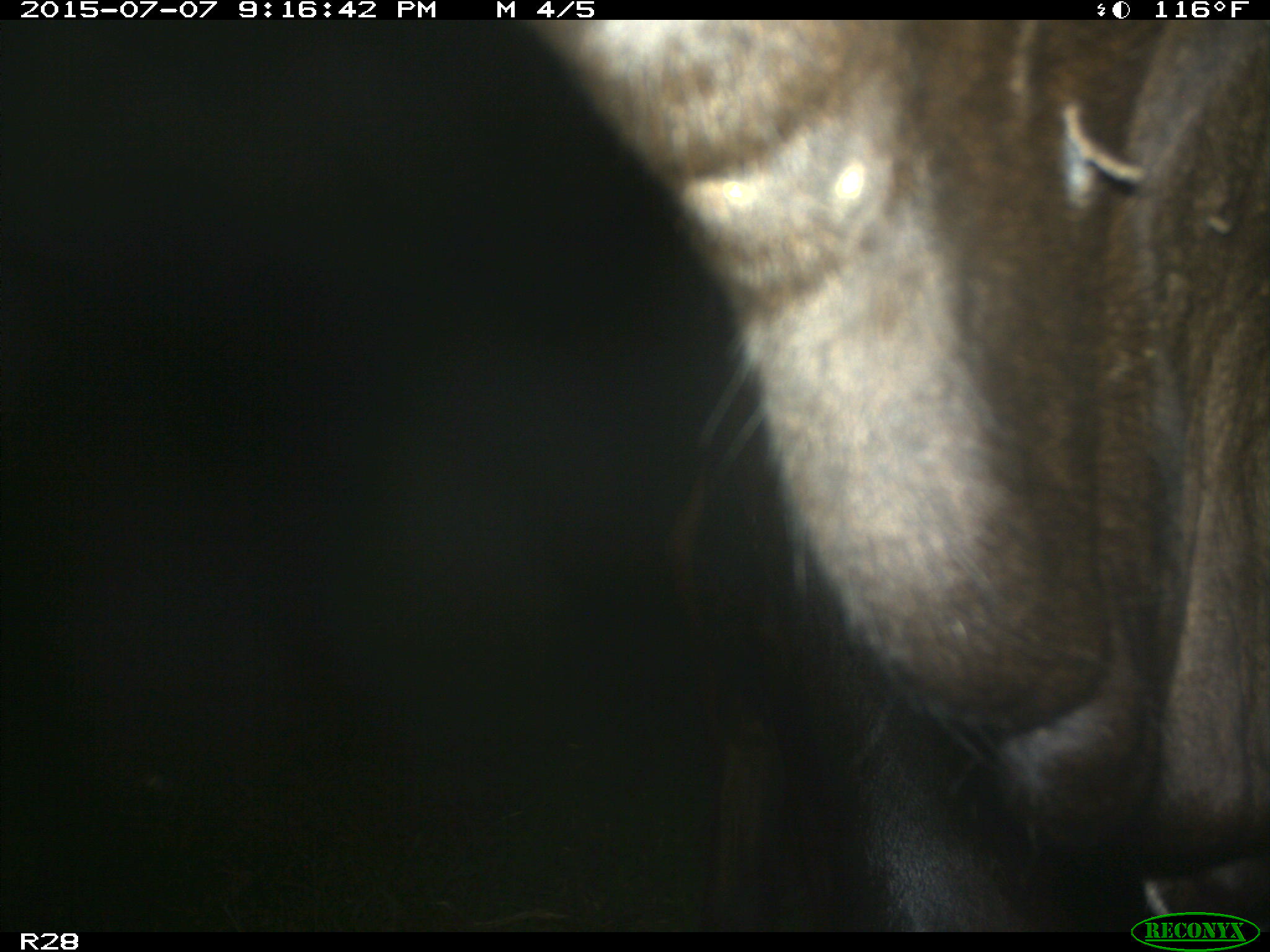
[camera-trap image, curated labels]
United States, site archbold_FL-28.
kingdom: Animalia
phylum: Chordata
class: Mammalia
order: Artiodactyla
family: Bovidae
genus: Bos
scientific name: Bos taurus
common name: domestic cow